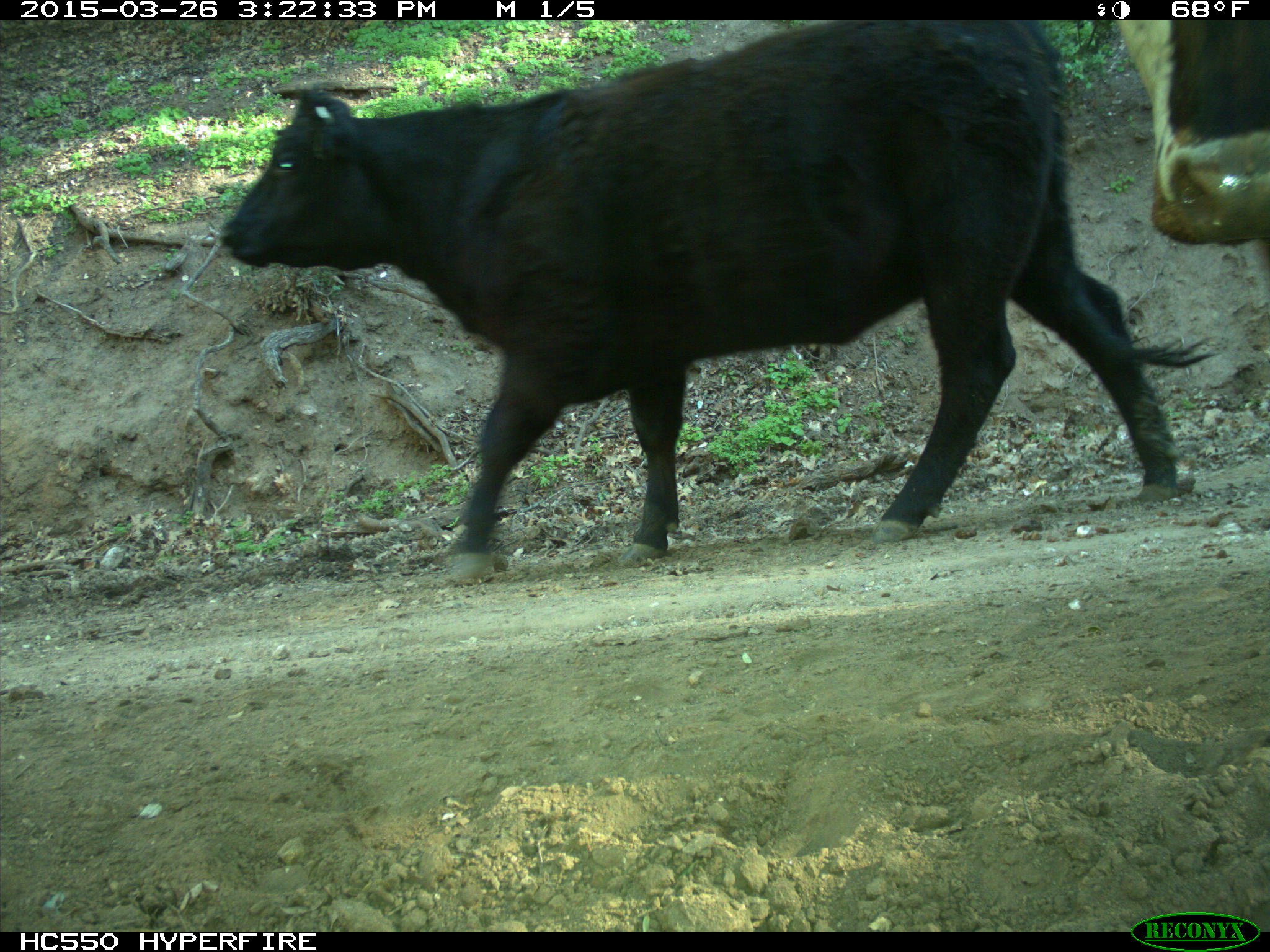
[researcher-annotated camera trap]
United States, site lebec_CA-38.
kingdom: Animalia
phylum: Chordata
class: Mammalia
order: Artiodactyla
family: Bovidae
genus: Bos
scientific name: Bos taurus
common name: domestic cow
Bos taurus (domestic cow).